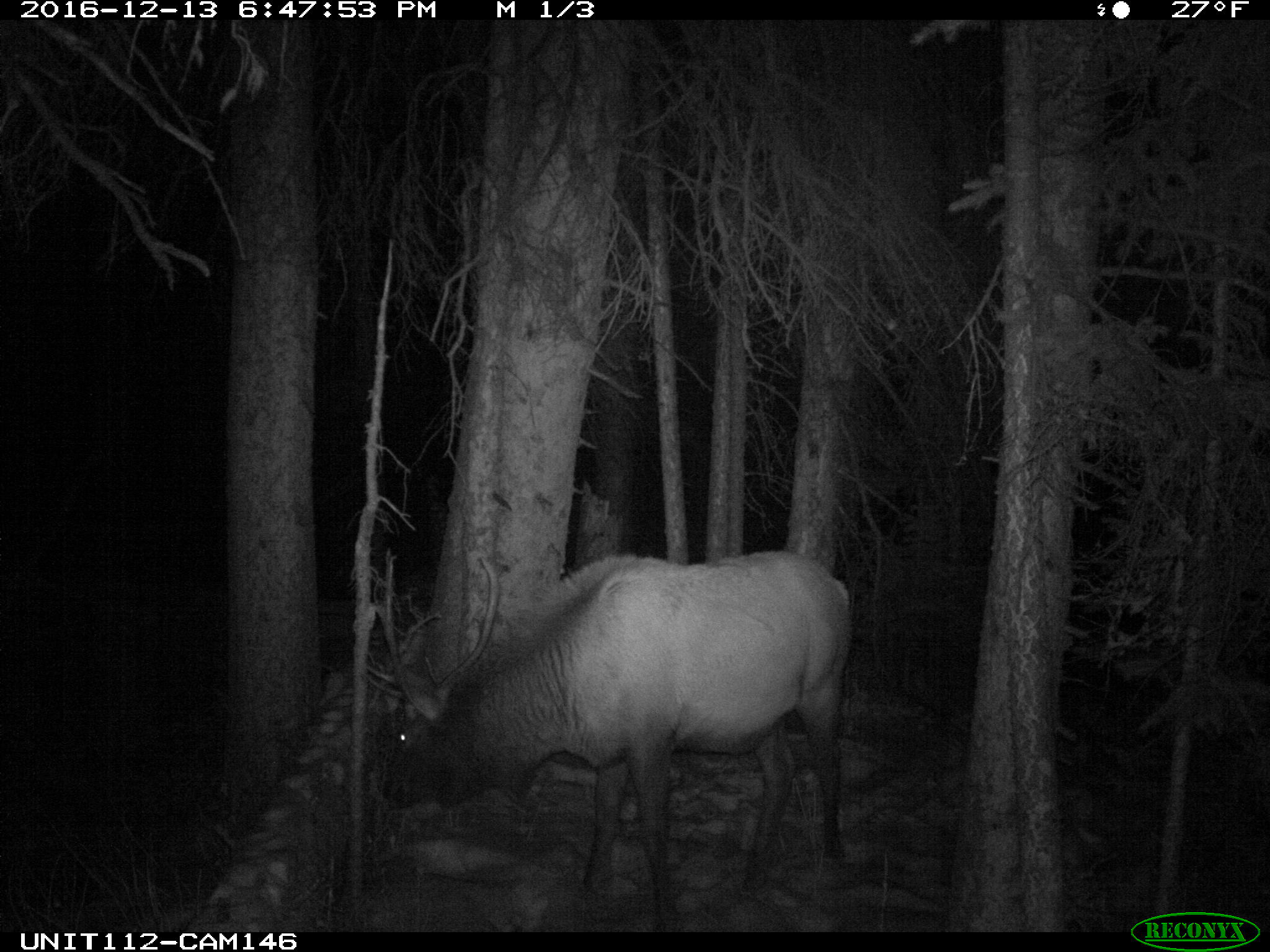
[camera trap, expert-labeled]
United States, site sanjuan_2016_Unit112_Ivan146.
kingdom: Animalia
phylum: Chordata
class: Mammalia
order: Artiodactyla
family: Cervidae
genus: Cervus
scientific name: Cervus elaphus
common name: red deer